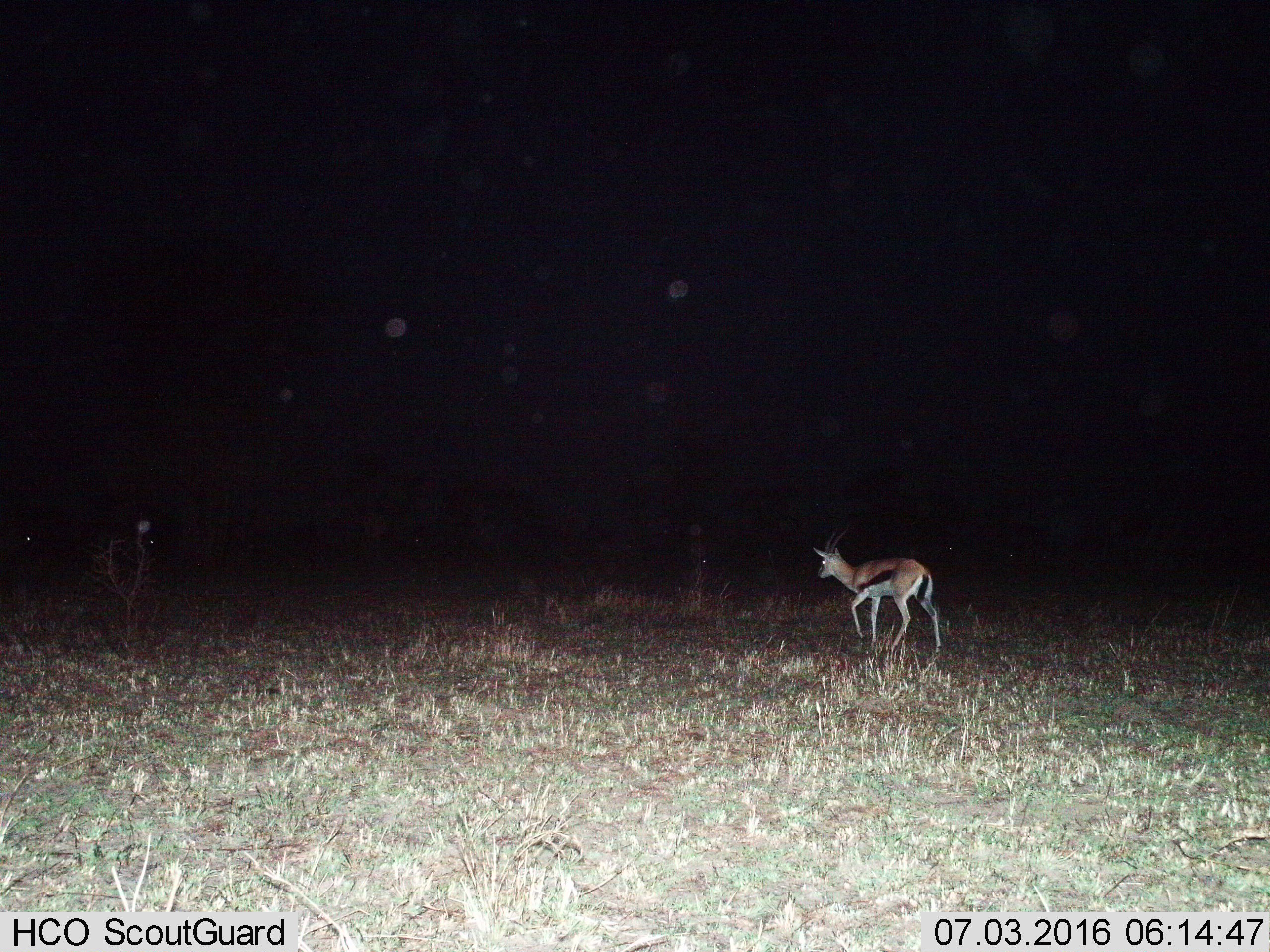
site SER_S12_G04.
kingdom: Animalia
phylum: Chordata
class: Mammalia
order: Artiodactyla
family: Bovidae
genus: Eudorcas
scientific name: Eudorcas thomsonii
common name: thomson's gazelle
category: gazellethomsons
Gazellethomsons (thomson's gazelle) (Eudorcas thomsonii), count 1. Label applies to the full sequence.